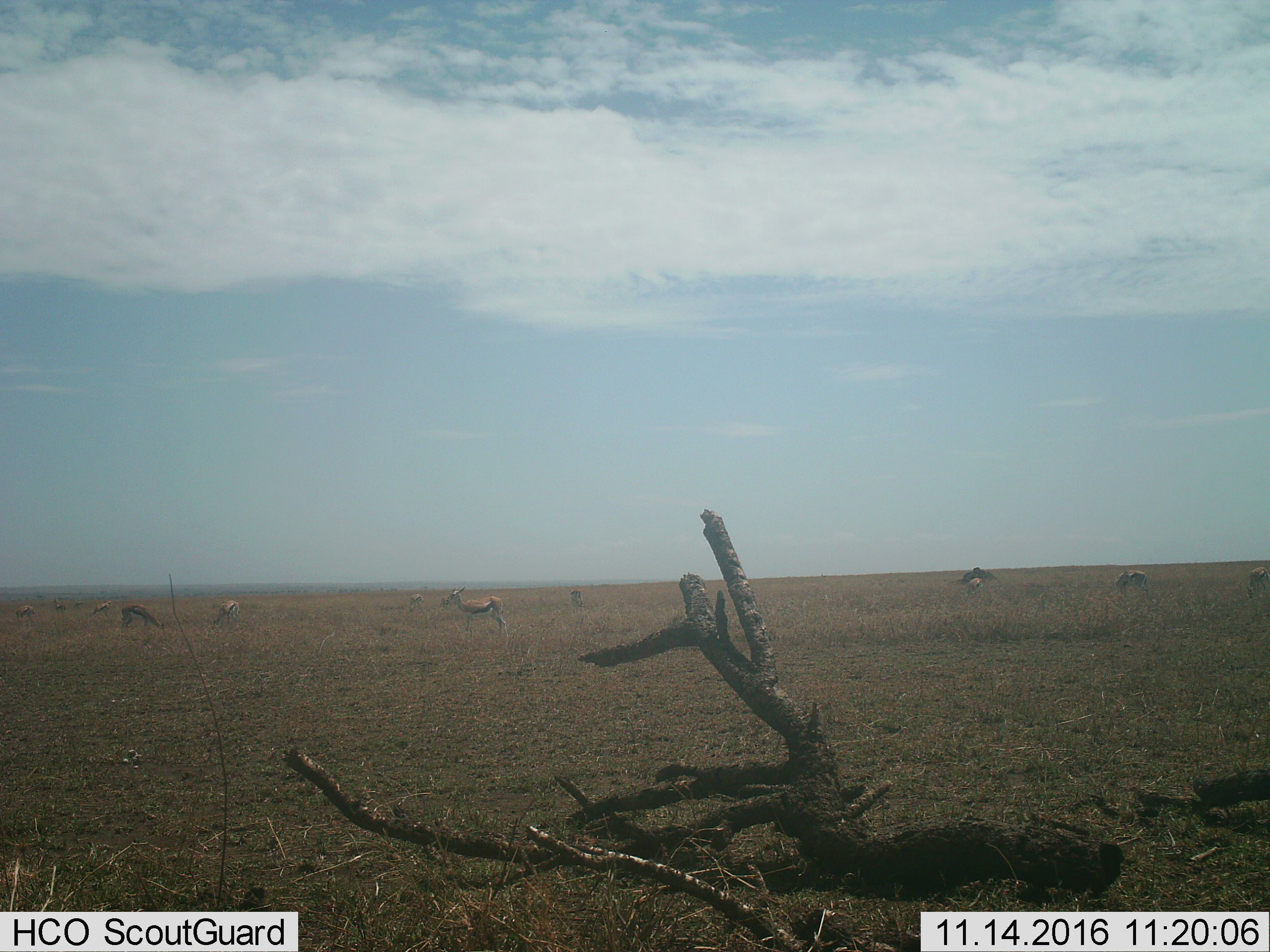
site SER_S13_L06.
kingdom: Animalia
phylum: Chordata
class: Mammalia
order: Artiodactyla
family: Bovidae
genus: Eudorcas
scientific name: Eudorcas thomsonii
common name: thomson's gazelle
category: gazellethomsons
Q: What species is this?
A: Gazellethomsons (thomson's gazelle) (Eudorcas thomsonii).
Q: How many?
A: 11-50.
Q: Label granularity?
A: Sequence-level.